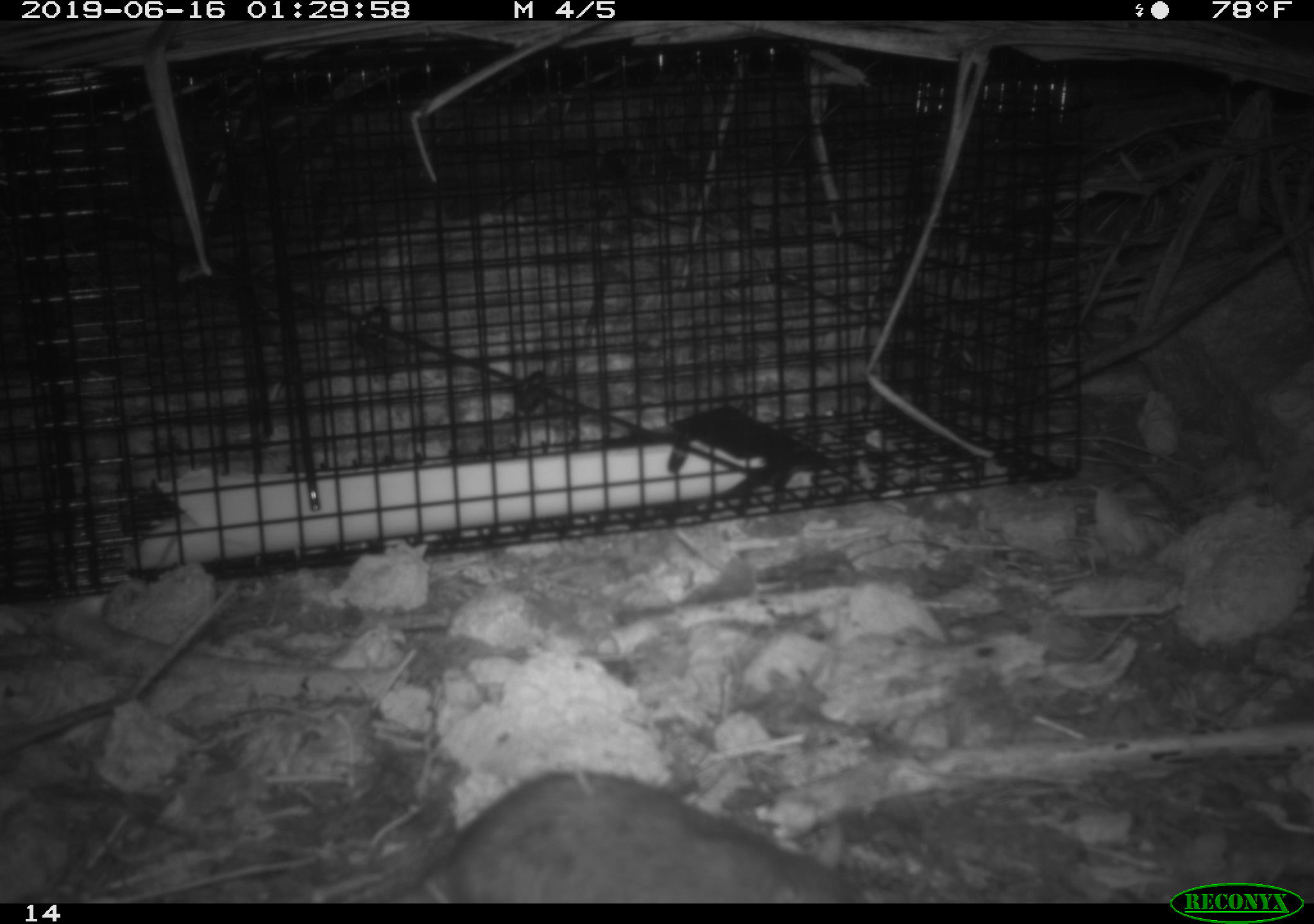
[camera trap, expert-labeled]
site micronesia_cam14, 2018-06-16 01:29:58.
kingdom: Animalia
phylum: Chordata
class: Mammalia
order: Rodentia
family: Muridae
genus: Rattus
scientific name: Rattus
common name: rat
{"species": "rat (Rattus)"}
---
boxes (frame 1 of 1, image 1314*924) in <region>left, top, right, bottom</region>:
rat: <region>391, 768, 856, 901</region>